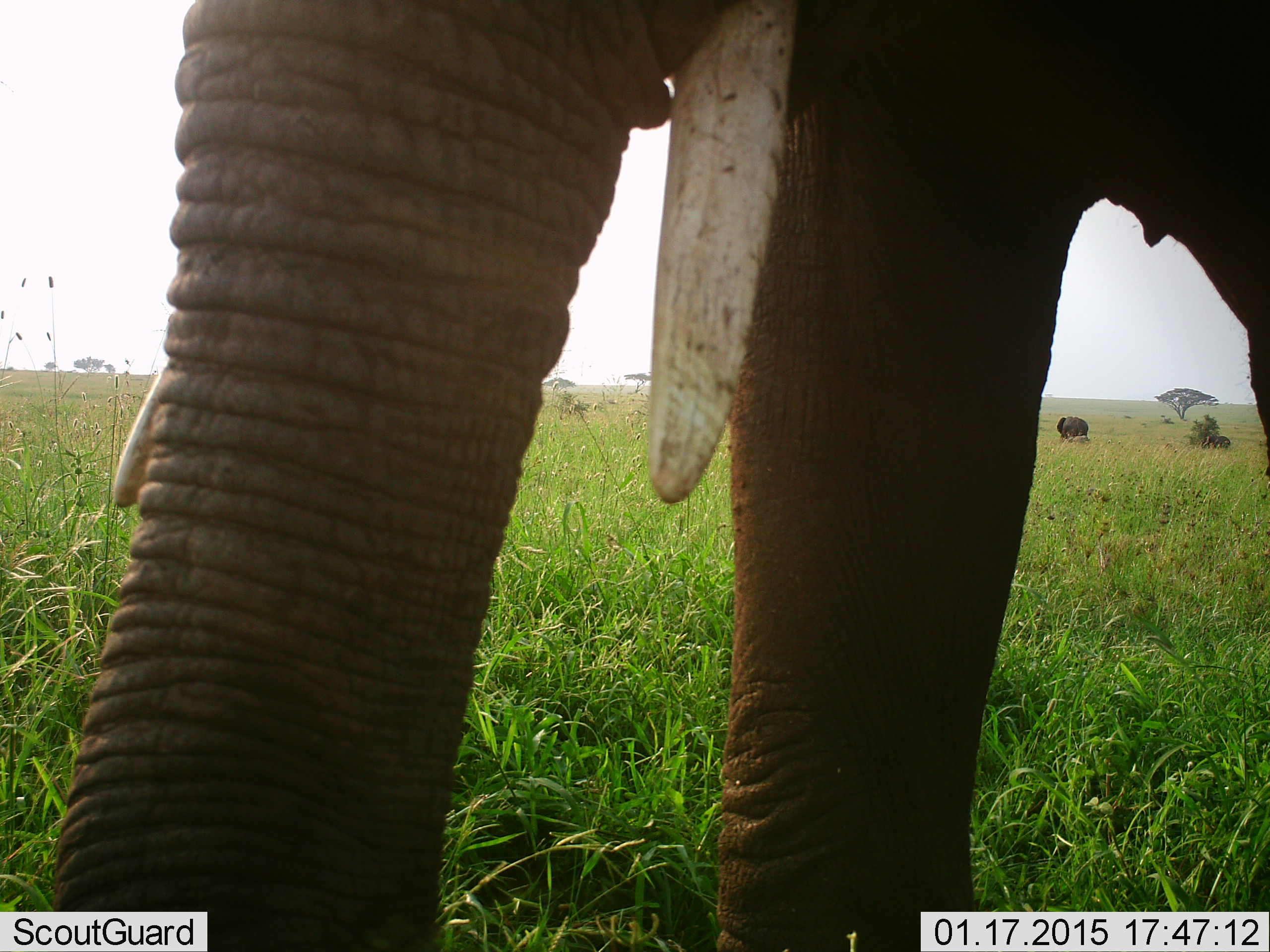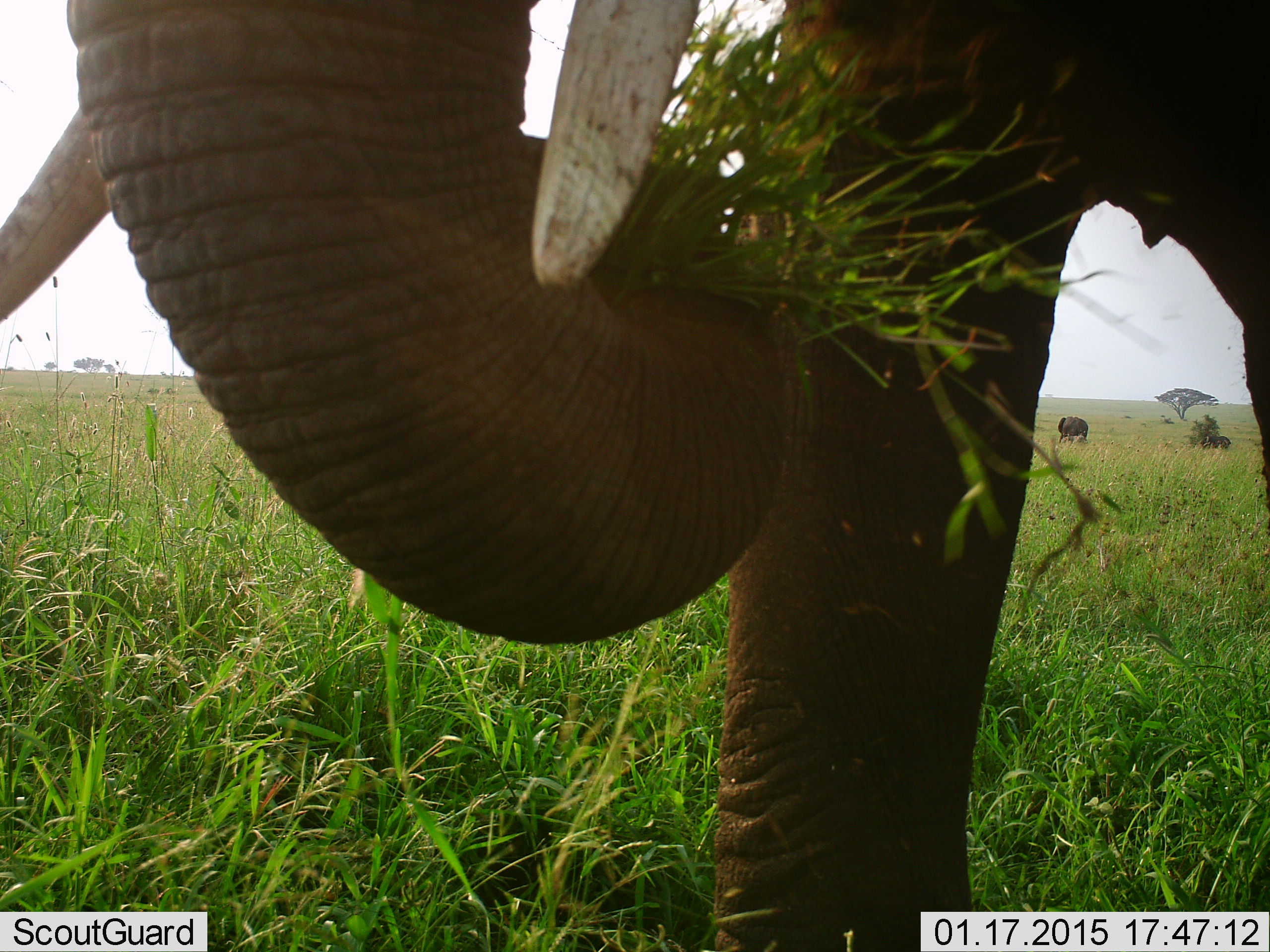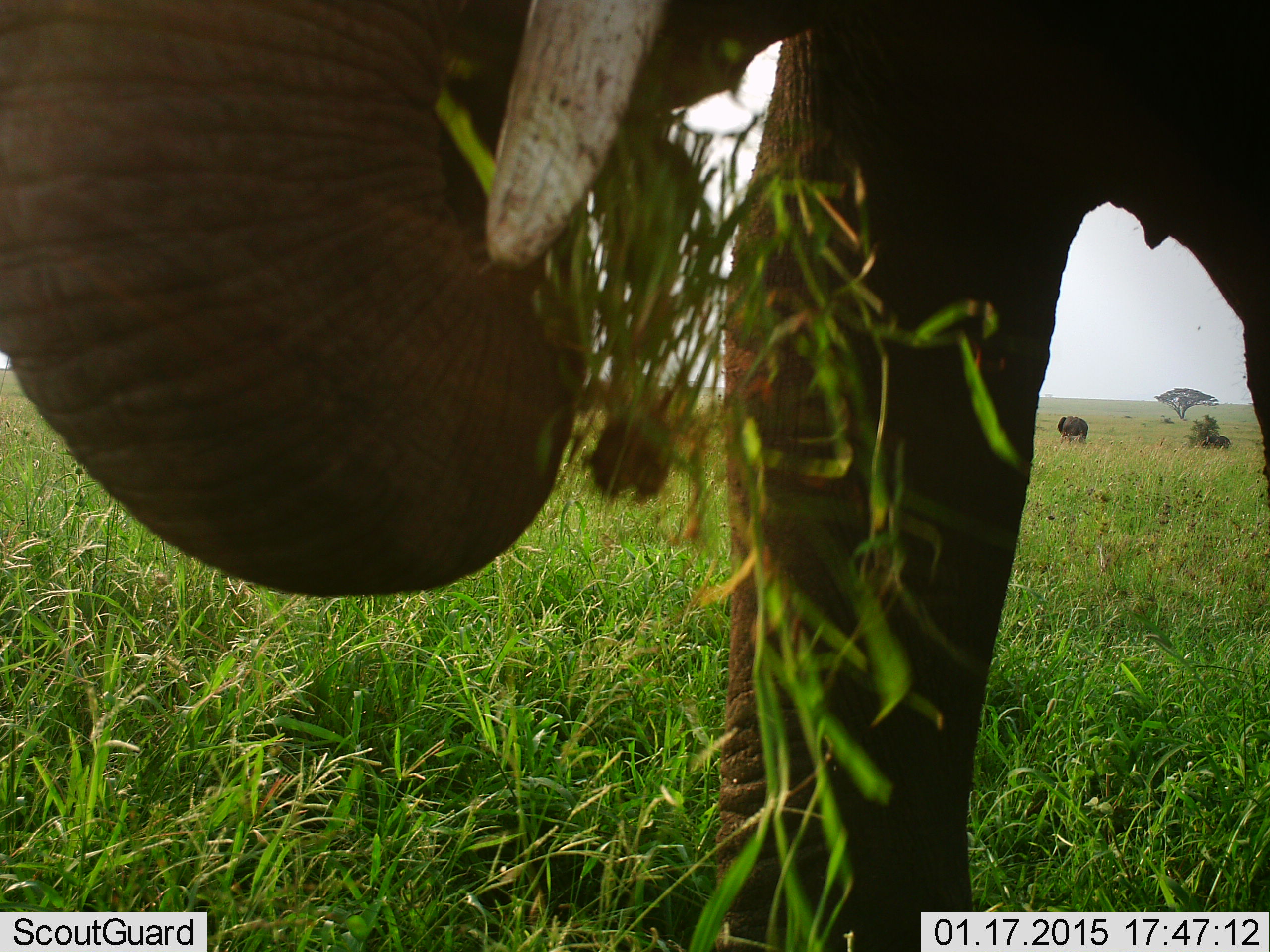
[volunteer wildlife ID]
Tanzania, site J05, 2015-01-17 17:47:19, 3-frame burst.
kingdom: Animalia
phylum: Chordata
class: Mammalia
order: Proboscidea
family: Elephantidae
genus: Loxodonta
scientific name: Loxodonta africana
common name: african bush elephant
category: elephant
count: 2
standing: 10%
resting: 0%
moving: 10%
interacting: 0%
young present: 0%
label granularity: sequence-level